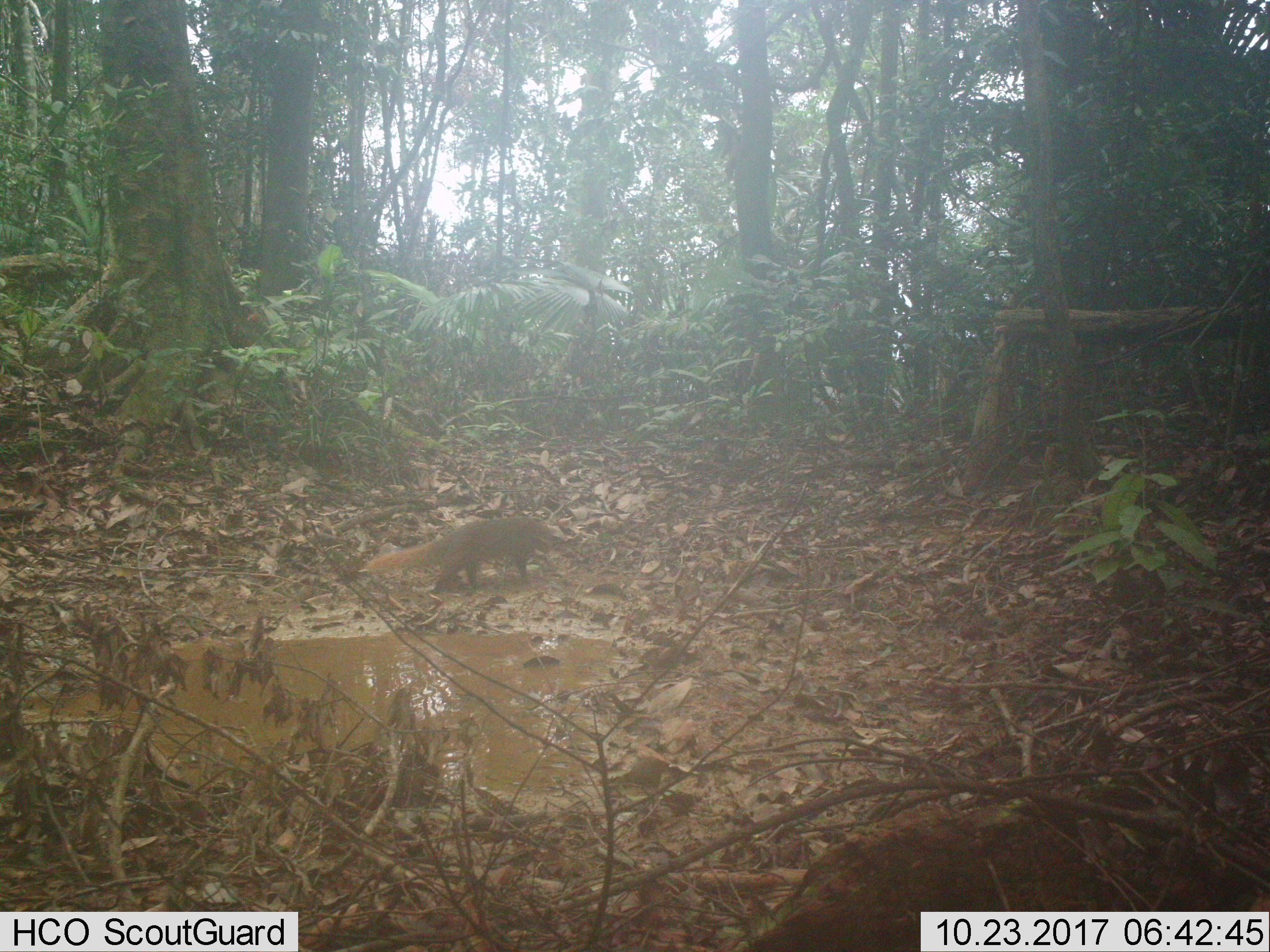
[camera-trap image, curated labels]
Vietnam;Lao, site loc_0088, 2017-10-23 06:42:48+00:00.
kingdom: Animalia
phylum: Chordata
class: Mammalia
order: Carnivora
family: Herpestidae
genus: Urva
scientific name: Urva urva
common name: crab-eating mongoose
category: crab eating mongoose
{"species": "crab eating mongoose (crab-eating mongoose) (Urva urva)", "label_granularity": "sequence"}